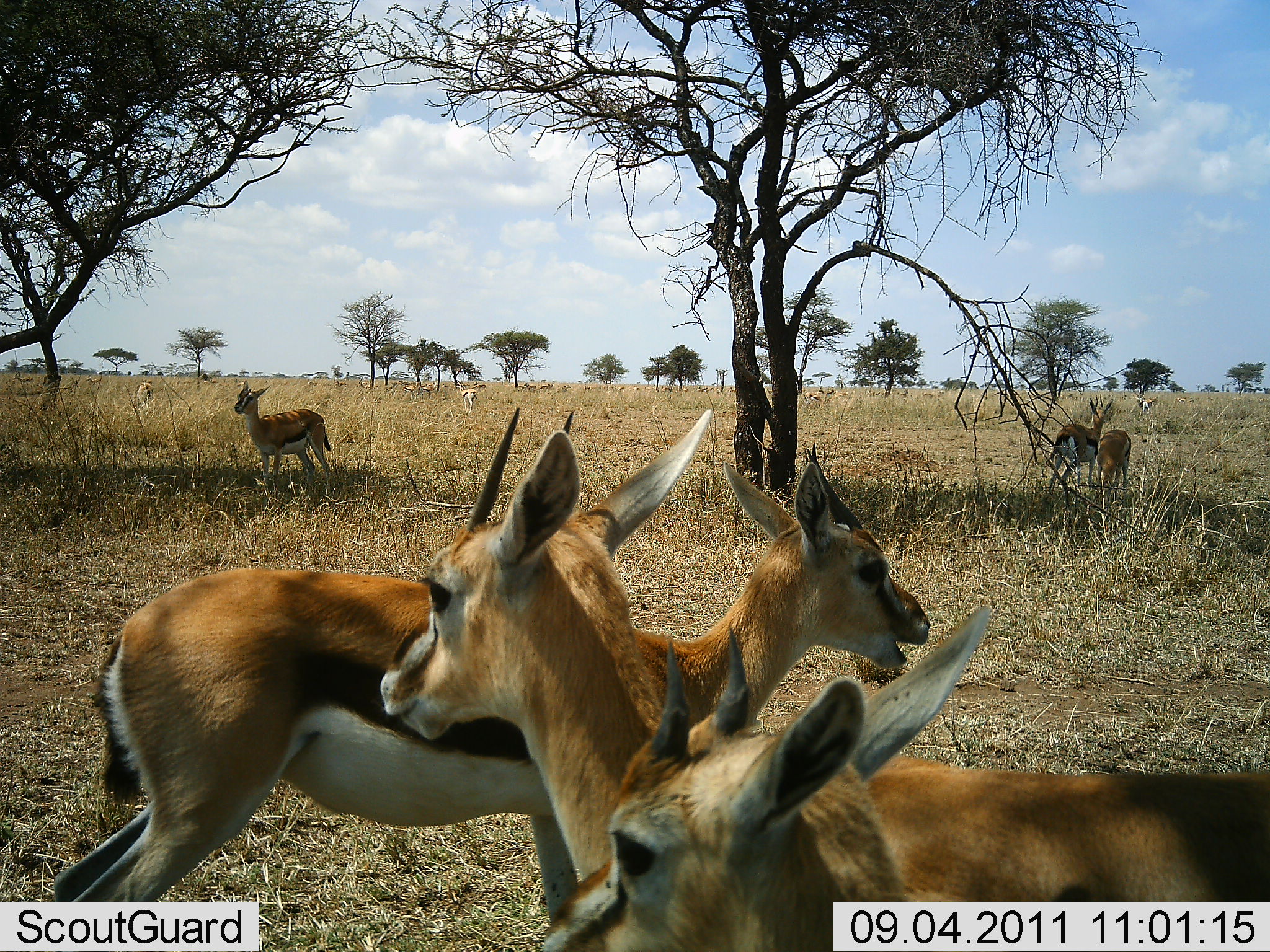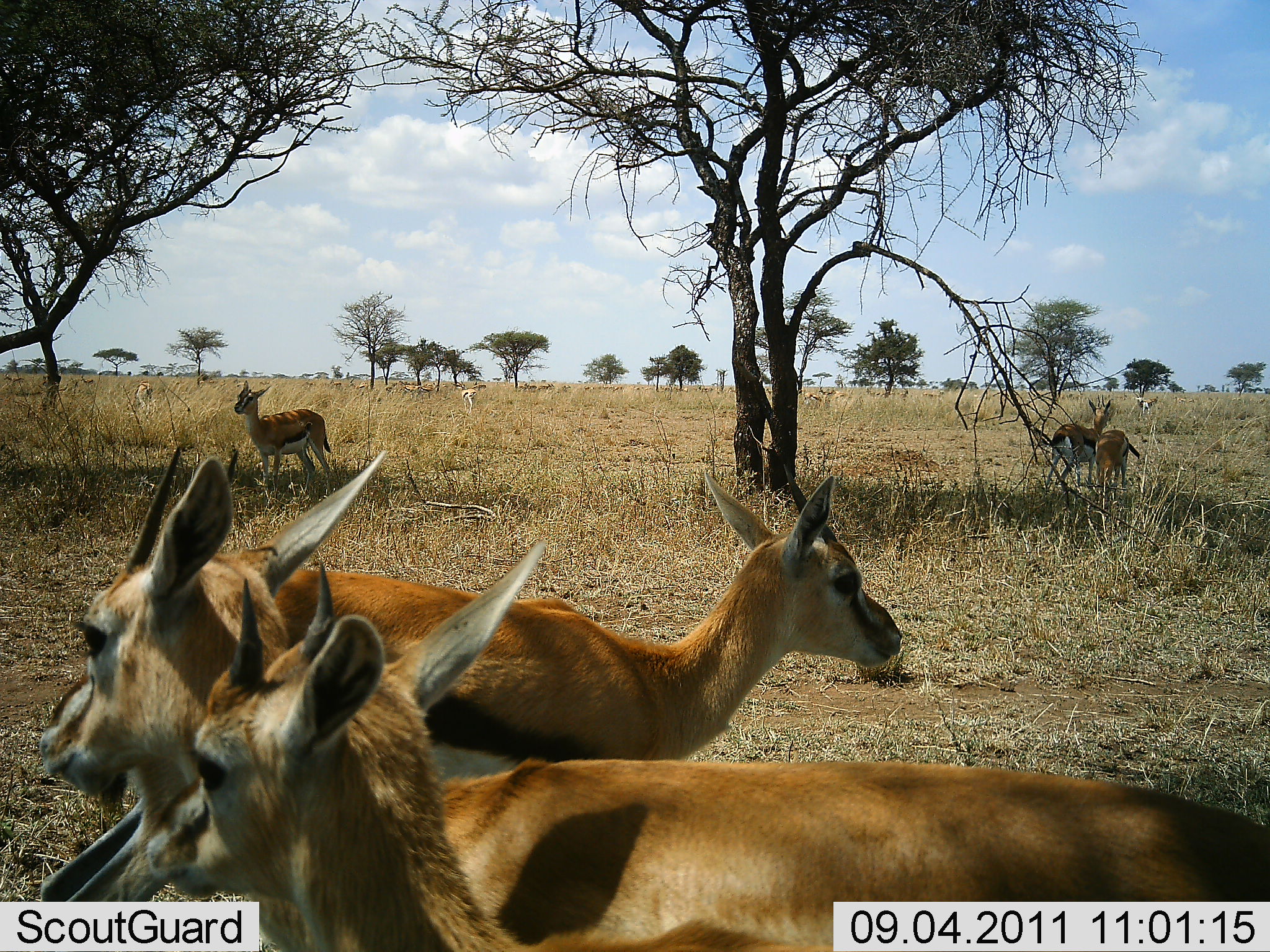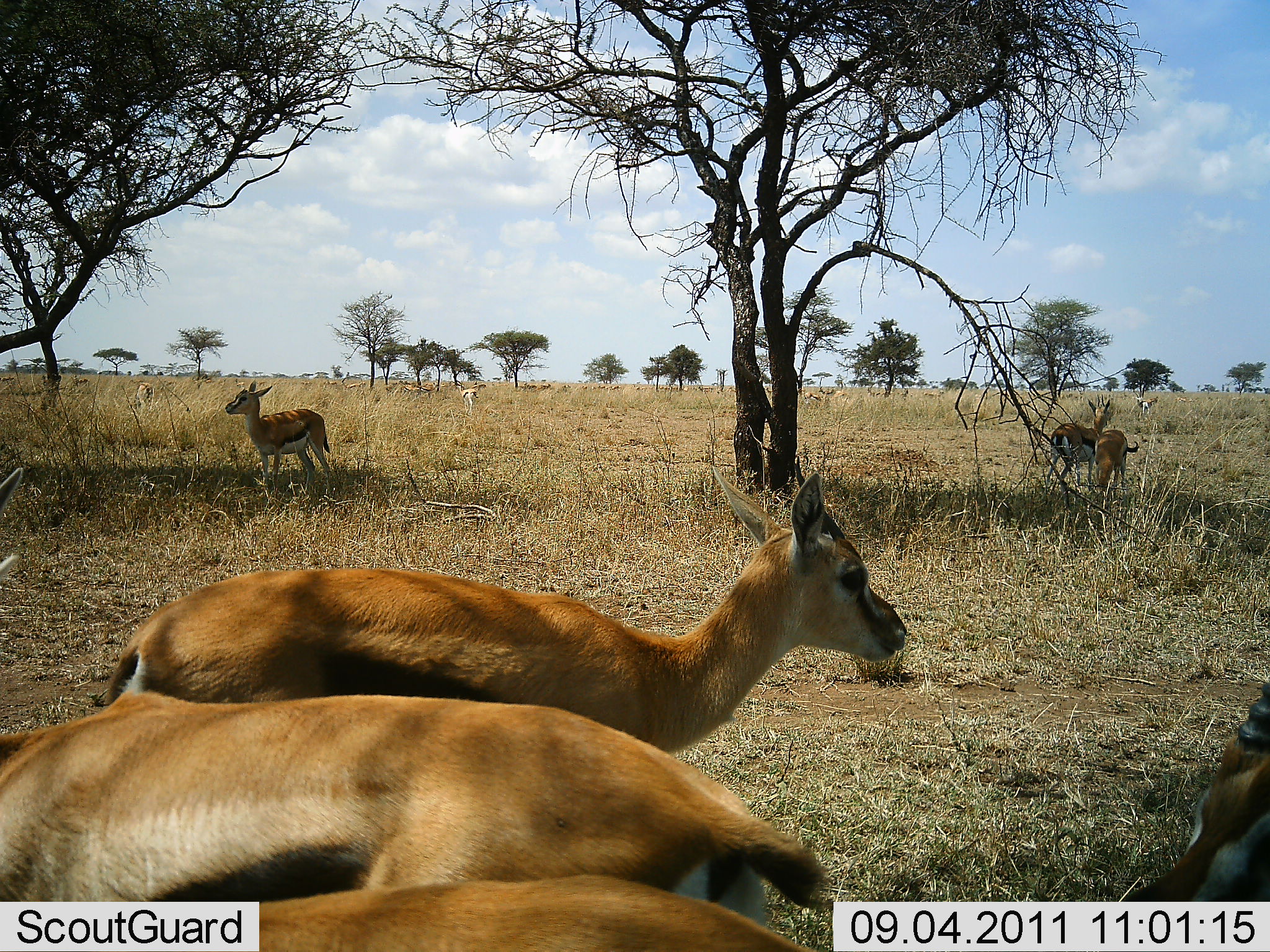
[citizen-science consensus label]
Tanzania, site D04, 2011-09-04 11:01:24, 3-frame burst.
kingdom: Animalia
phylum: Chordata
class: Mammalia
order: Artiodactyla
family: Bovidae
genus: Eudorcas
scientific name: Eudorcas thomsonii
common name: thomson's gazelle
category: gazellethomsons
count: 6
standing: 67%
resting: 13%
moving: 73%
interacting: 13%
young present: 13%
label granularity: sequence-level